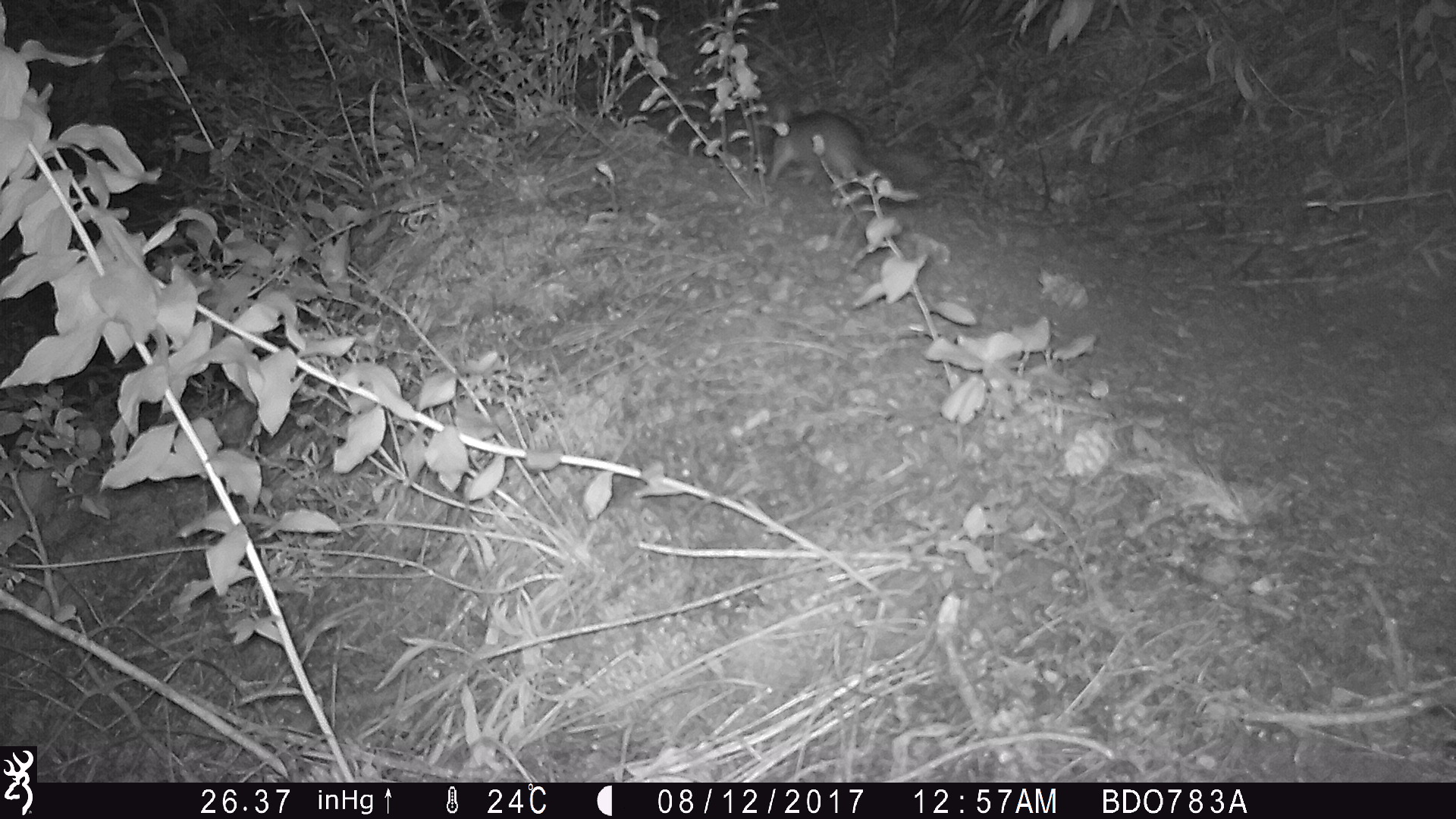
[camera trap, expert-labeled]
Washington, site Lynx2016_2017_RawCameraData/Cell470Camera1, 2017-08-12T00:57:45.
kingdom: Animalia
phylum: Chordata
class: Mammalia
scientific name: Mammalia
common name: small mammal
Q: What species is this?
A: Small mammal (Mammalia).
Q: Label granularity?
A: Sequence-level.